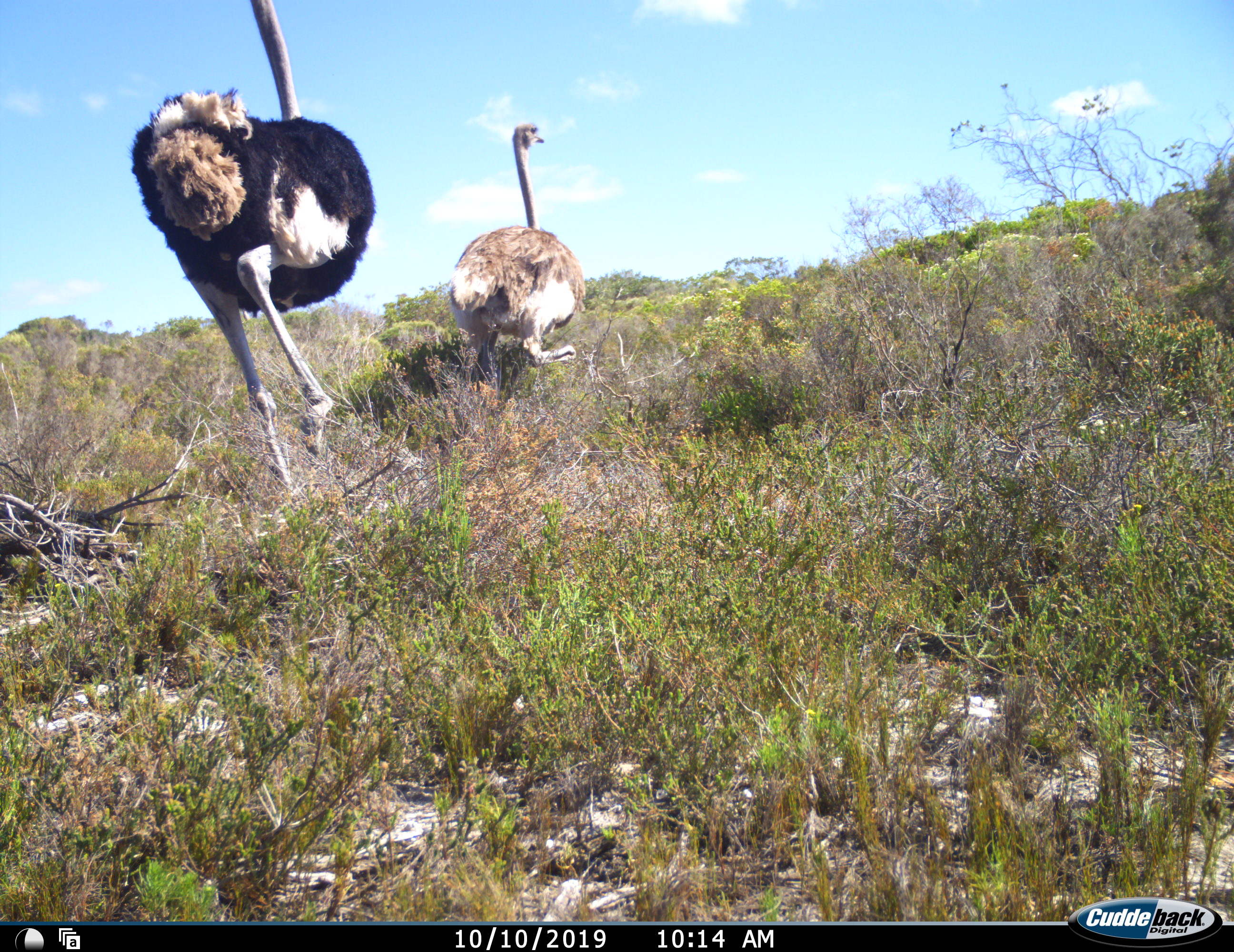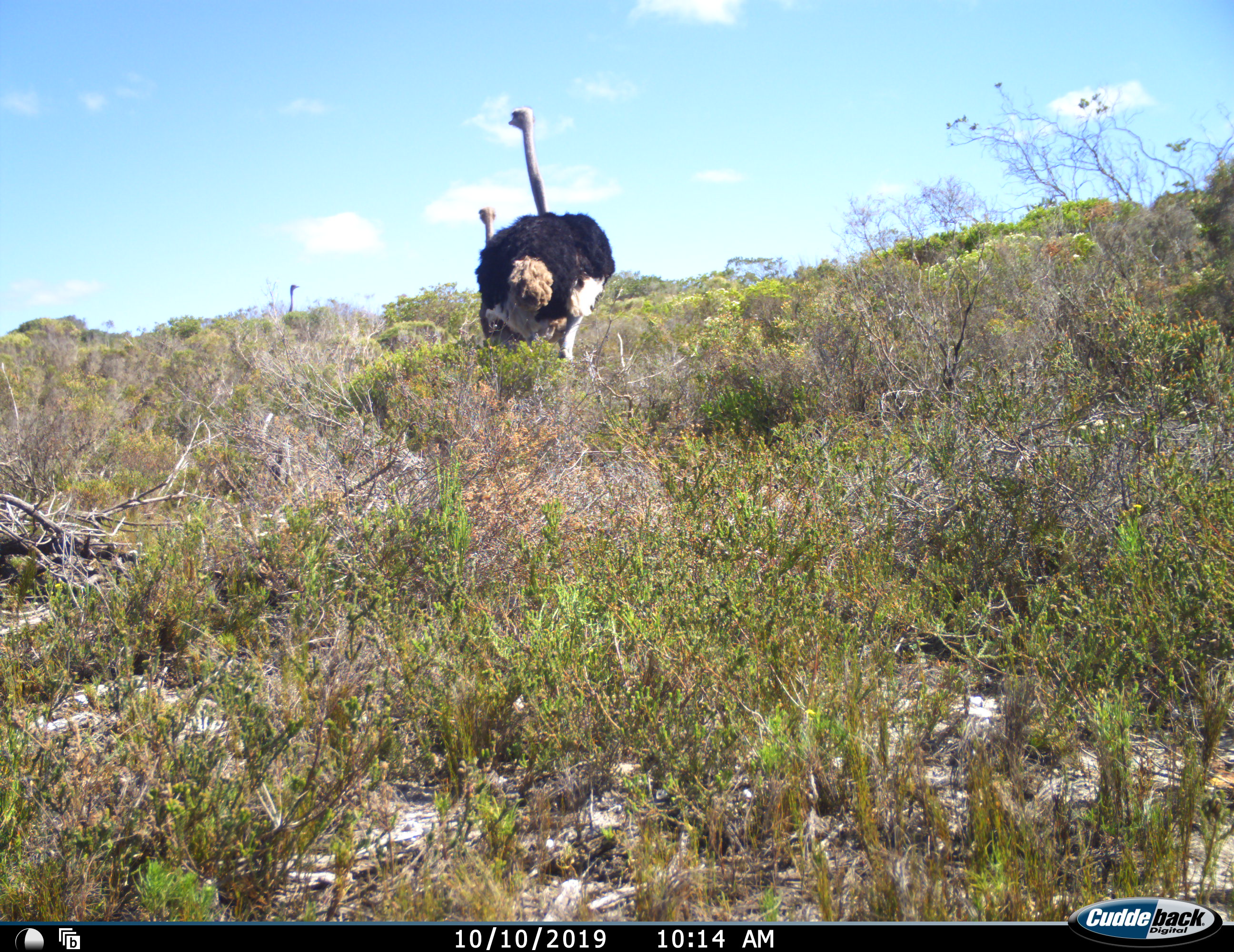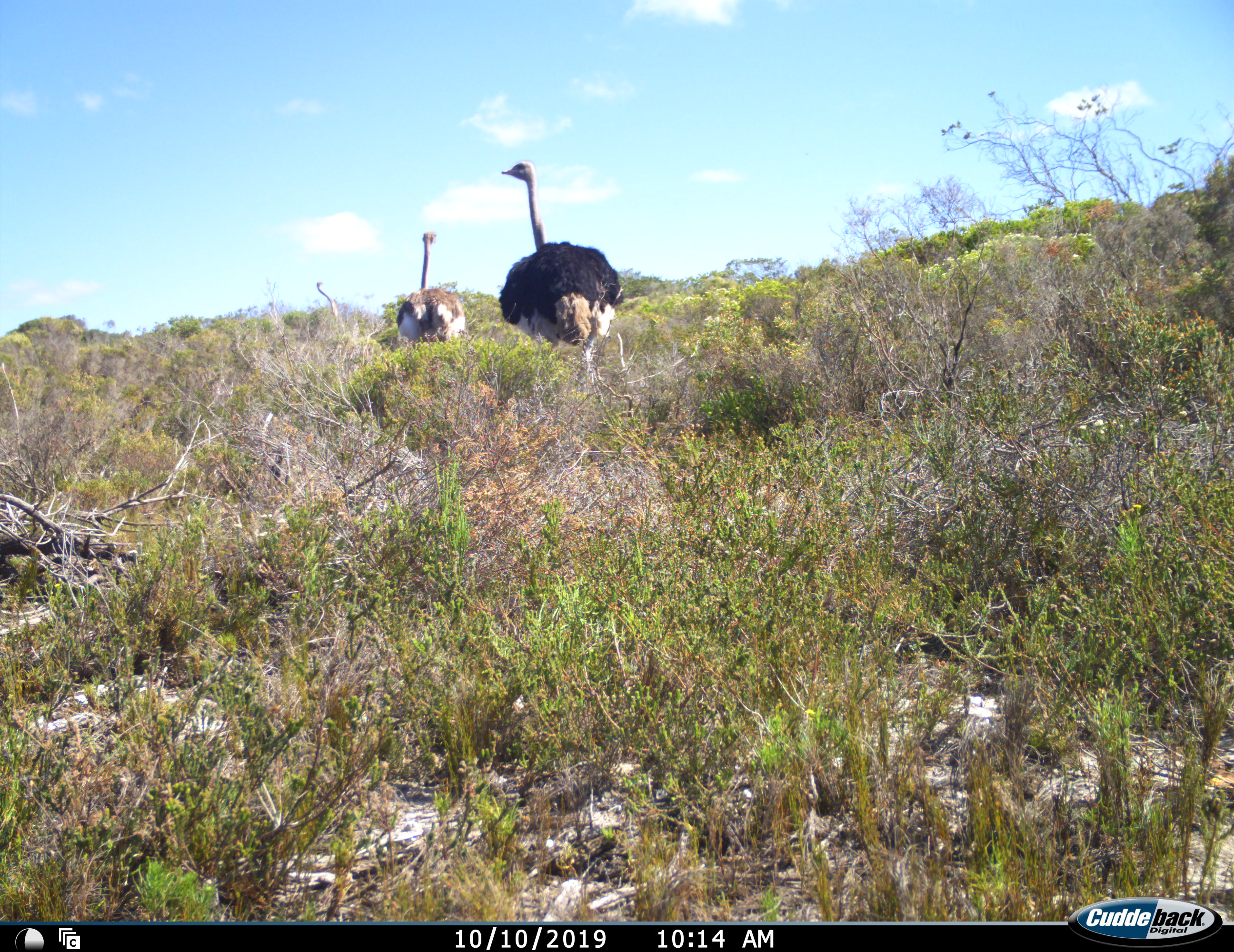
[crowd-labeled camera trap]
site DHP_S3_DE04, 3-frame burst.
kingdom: Animalia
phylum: Chordata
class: Aves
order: Struthioniformes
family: Struthionidae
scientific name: Struthionidae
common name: ostrich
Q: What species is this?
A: Ostrich (Struthionidae).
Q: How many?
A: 3.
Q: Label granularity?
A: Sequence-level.